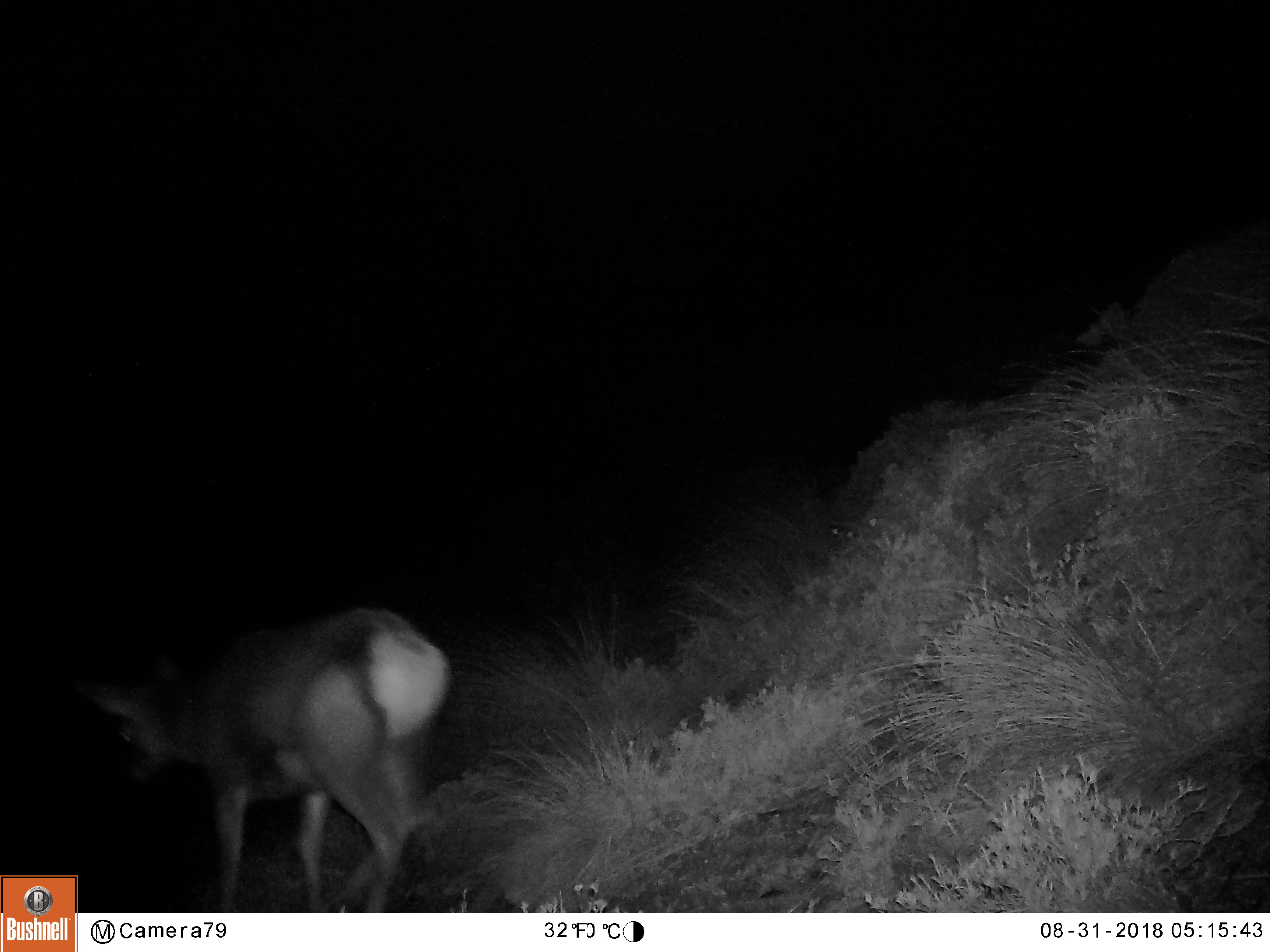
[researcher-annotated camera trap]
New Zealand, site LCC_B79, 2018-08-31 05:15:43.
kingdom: Animalia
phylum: Chordata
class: Mammalia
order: Artiodactyla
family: Cervidae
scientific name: Cervidae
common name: deer